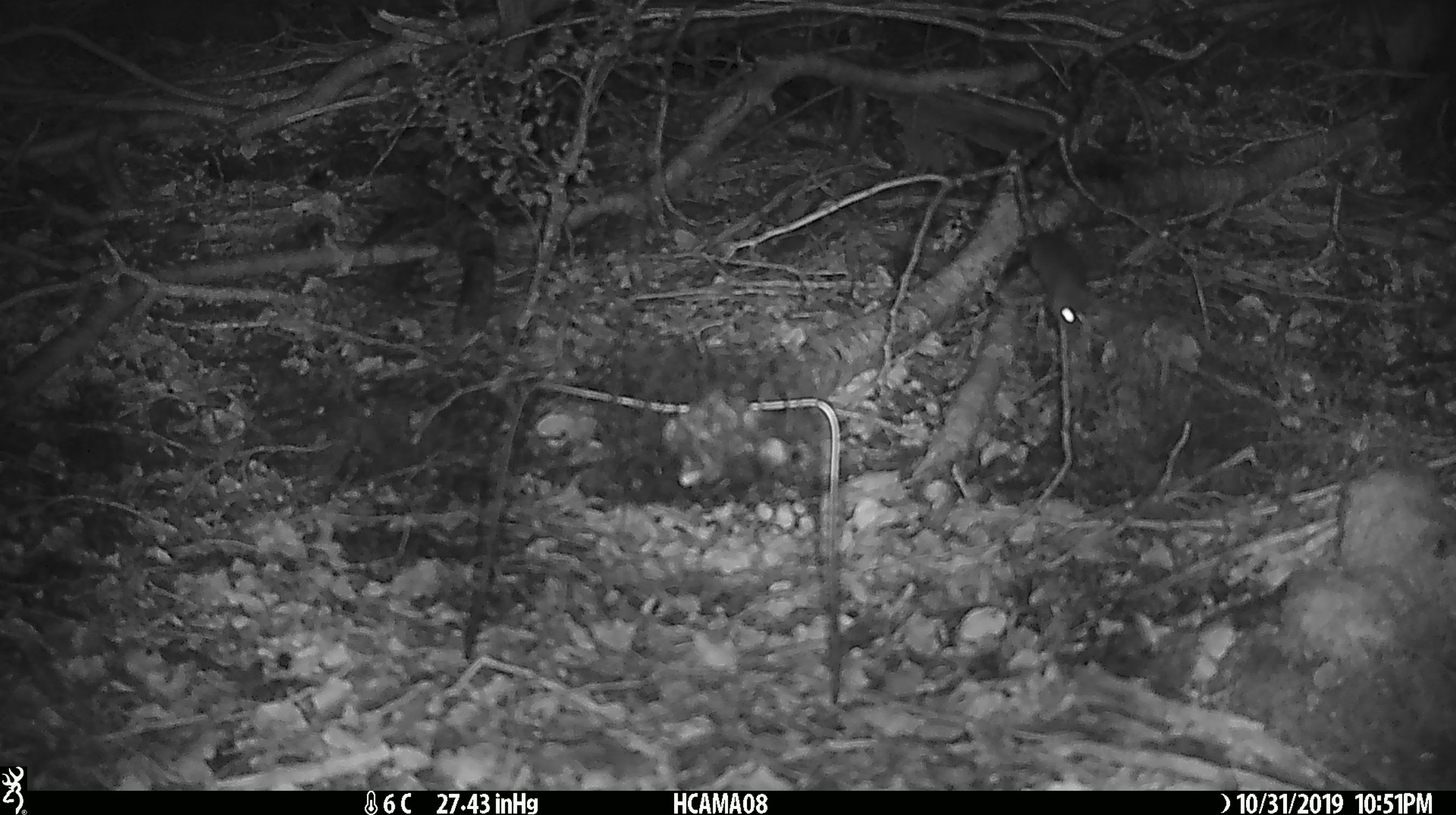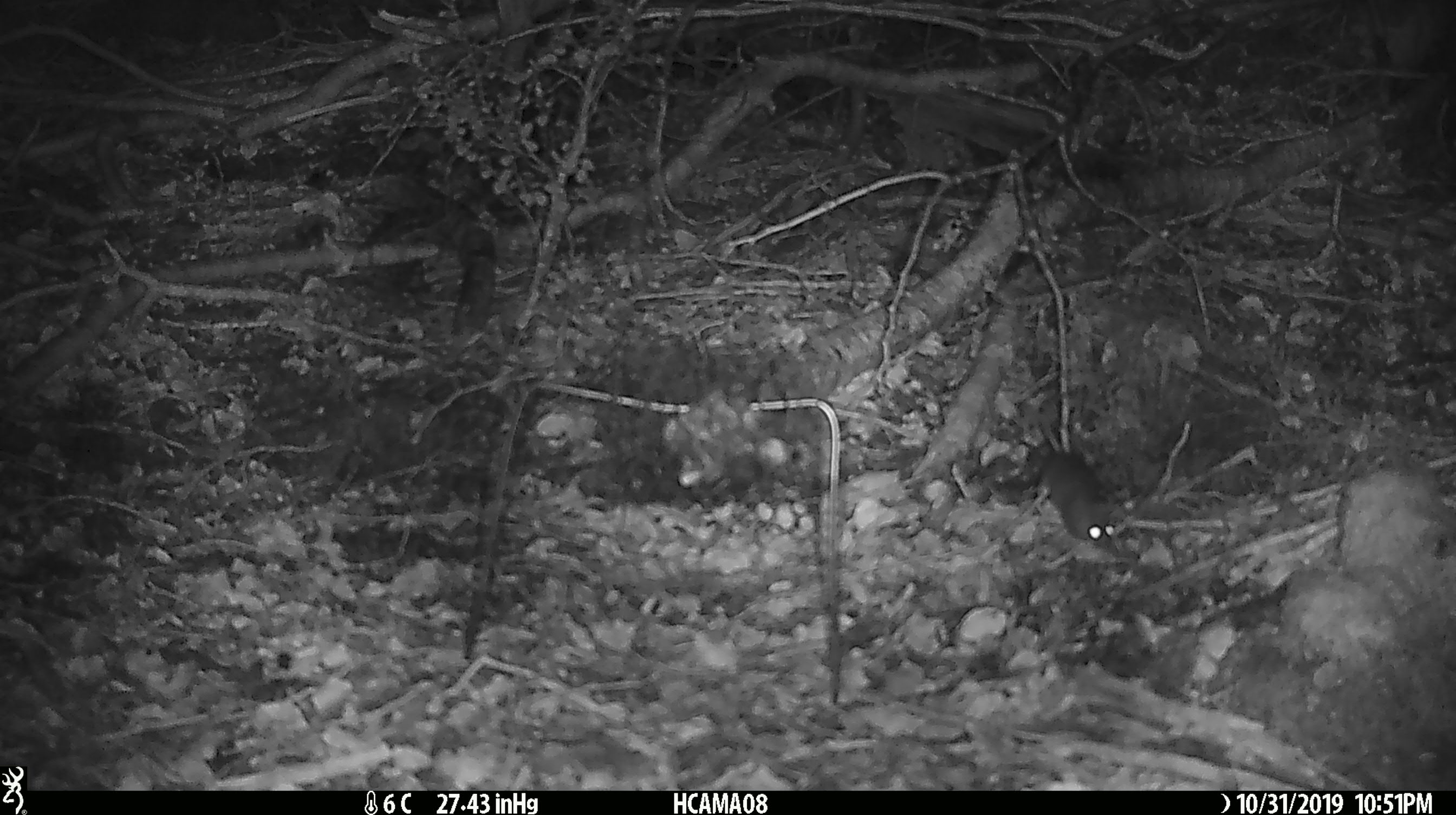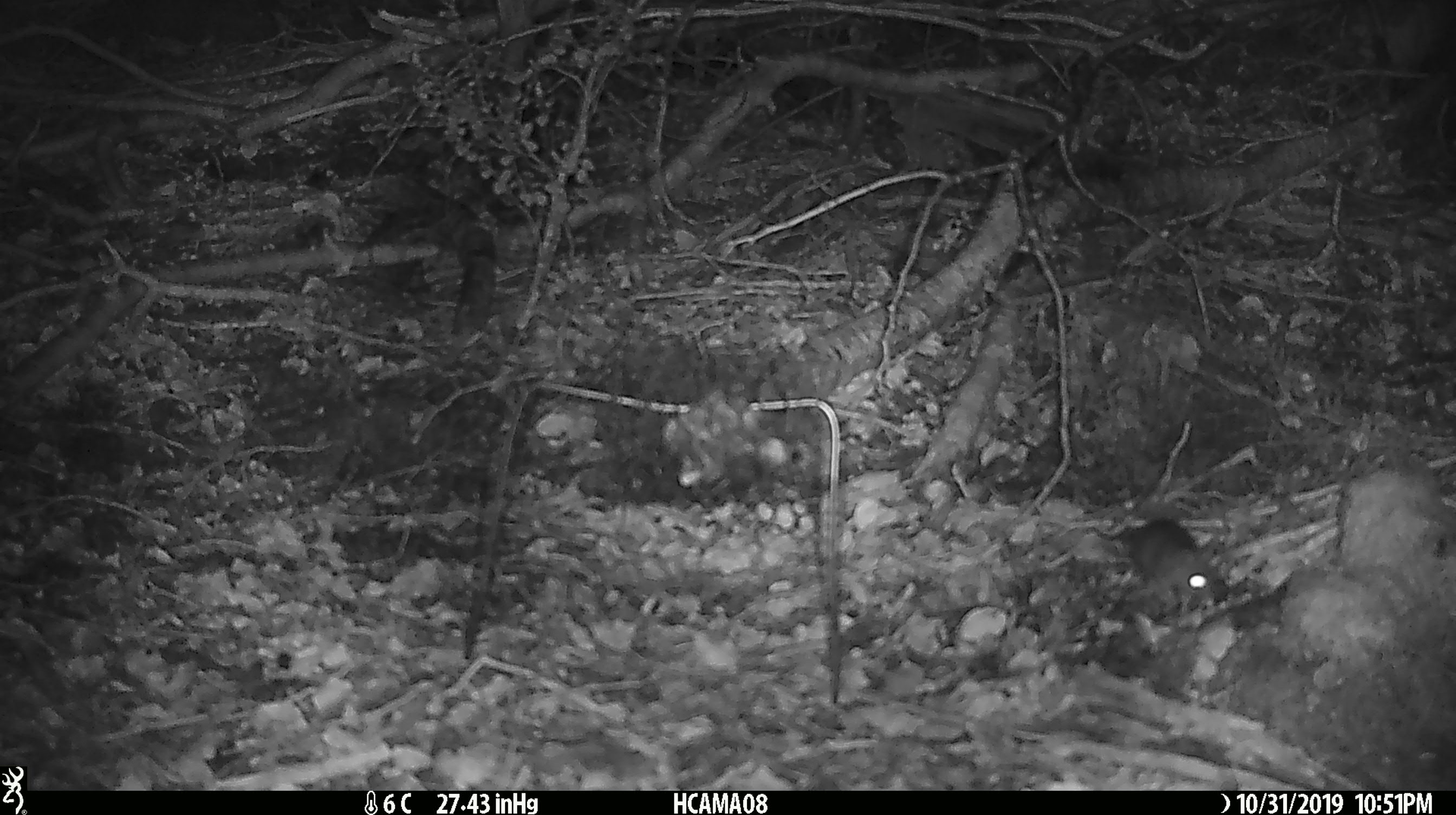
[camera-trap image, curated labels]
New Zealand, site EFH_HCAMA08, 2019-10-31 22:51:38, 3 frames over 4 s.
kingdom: Animalia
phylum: Chordata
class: Mammalia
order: Rodentia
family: Muridae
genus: Mus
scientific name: Mus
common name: mouse